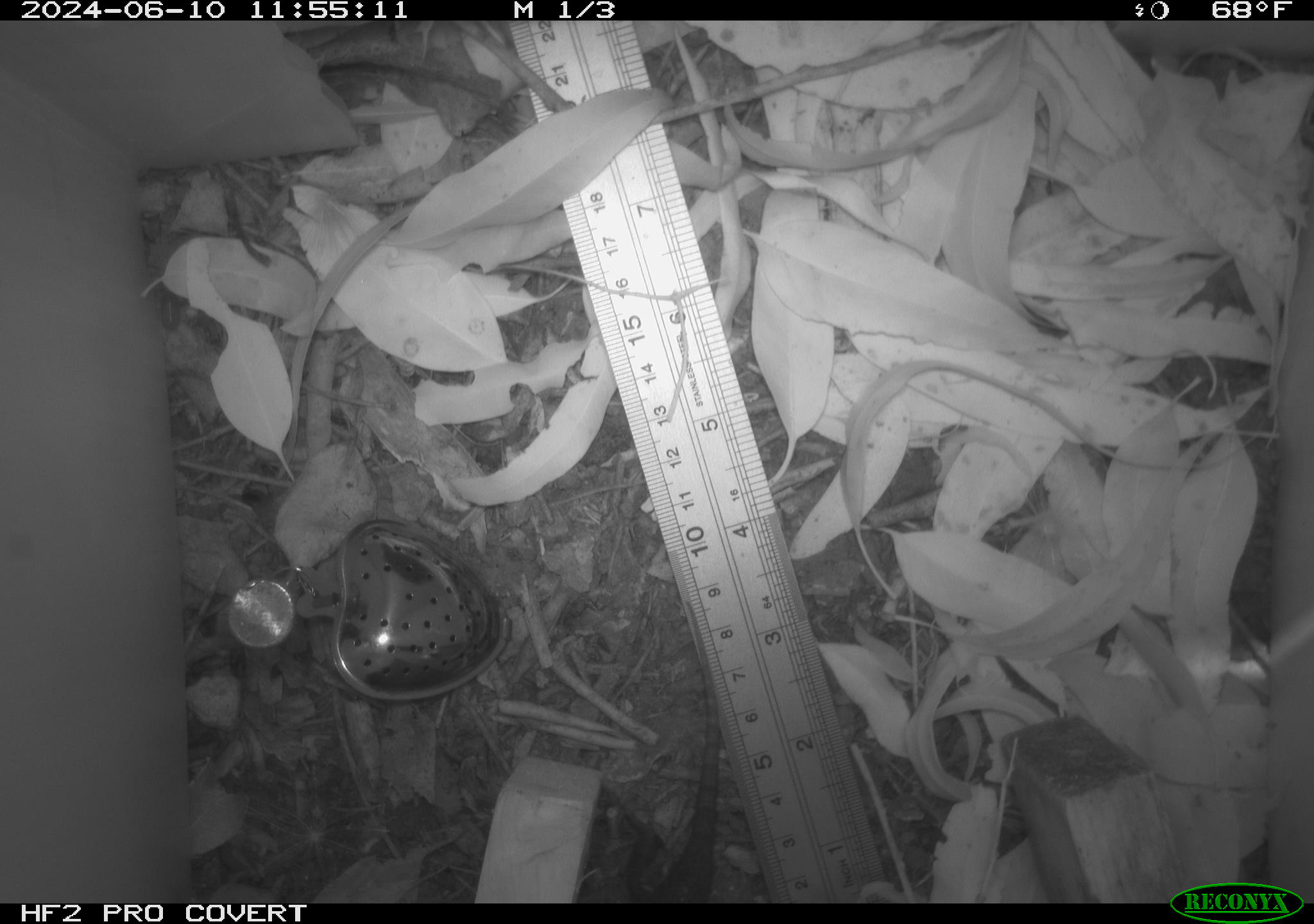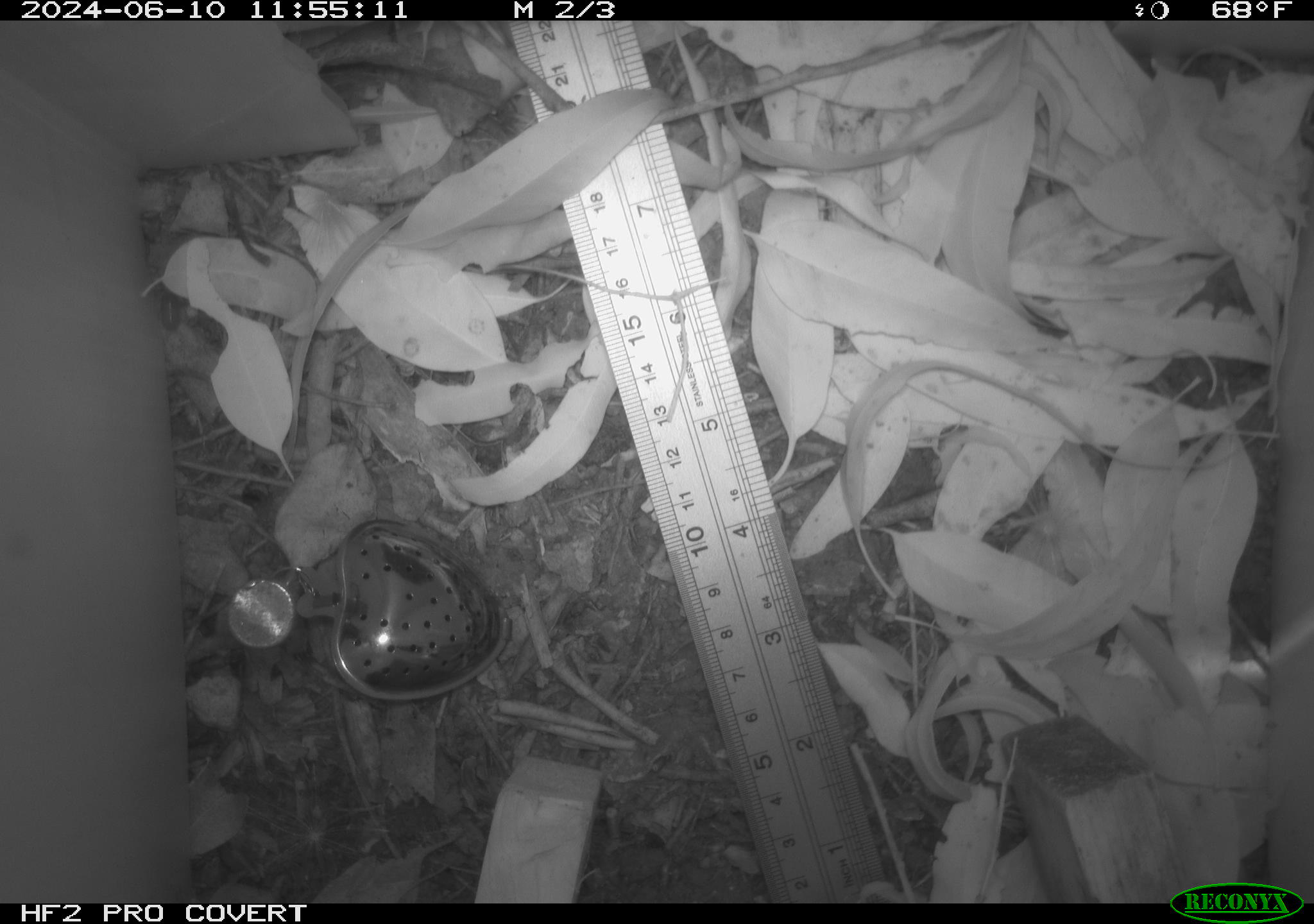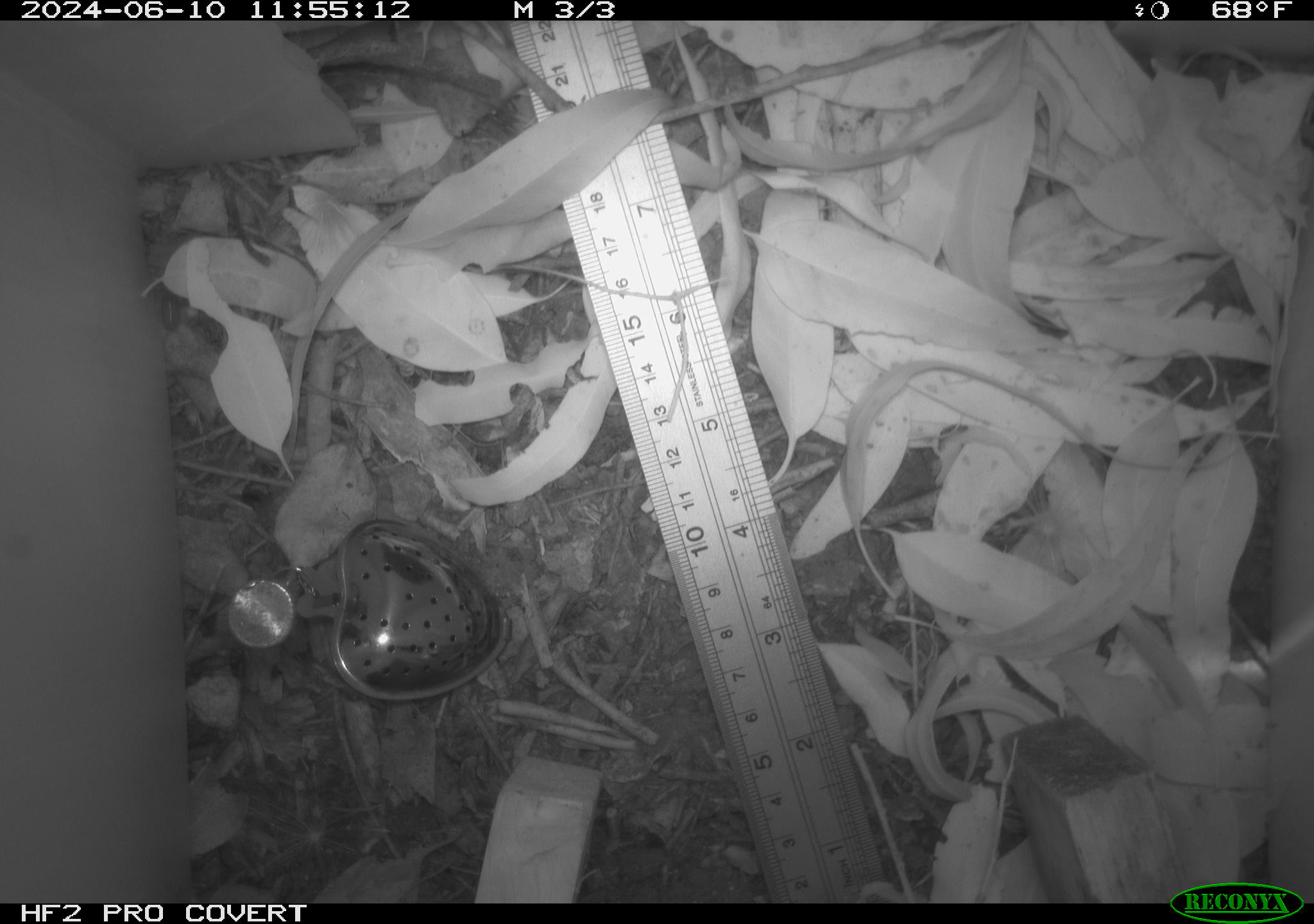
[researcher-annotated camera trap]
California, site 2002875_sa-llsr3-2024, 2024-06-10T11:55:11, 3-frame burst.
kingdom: Animalia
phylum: Chordata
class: Reptilia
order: Squamata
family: Phrynosomatidae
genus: Sceloporus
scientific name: Sceloporus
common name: spiny lizards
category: sceloporus species